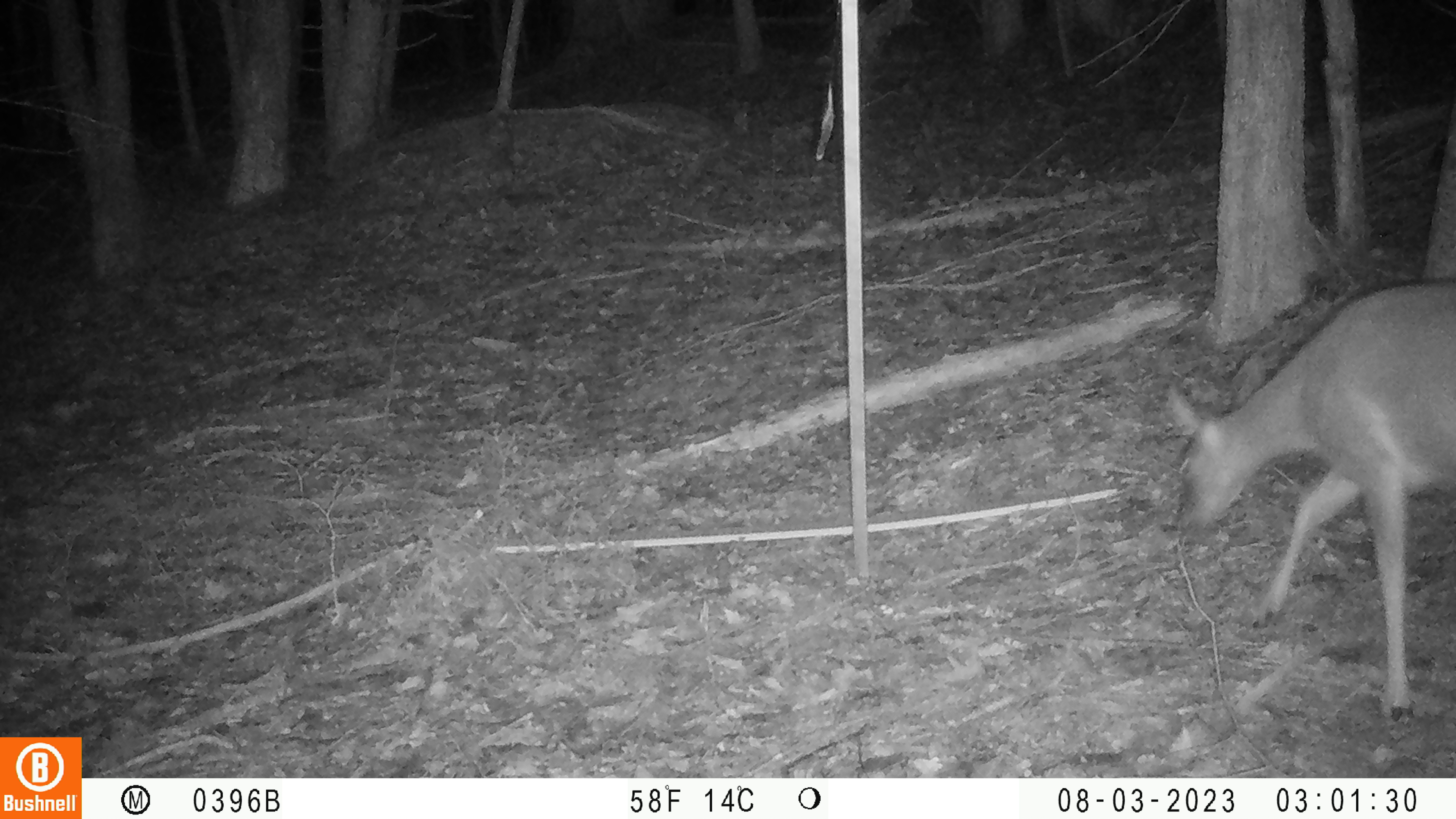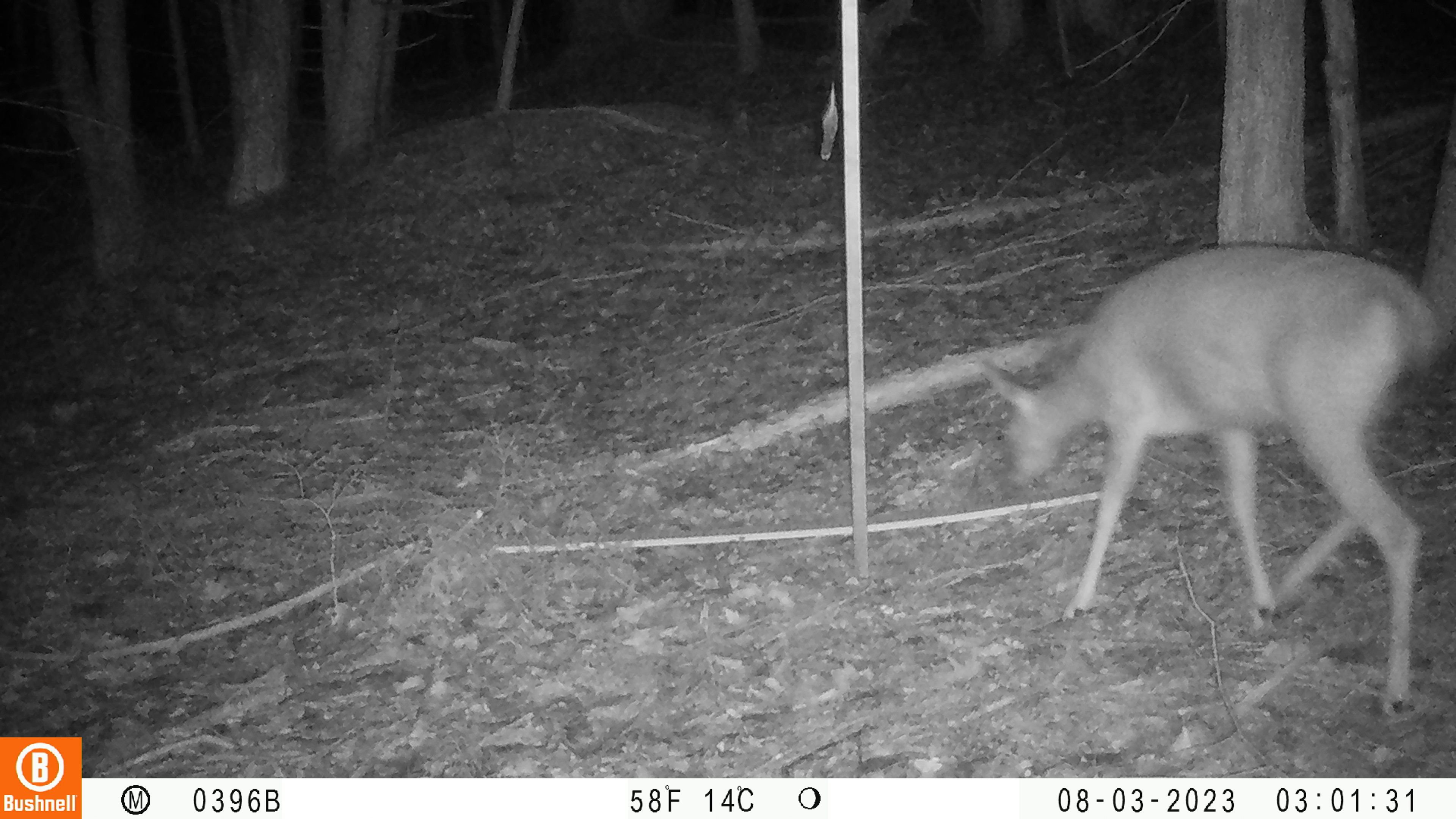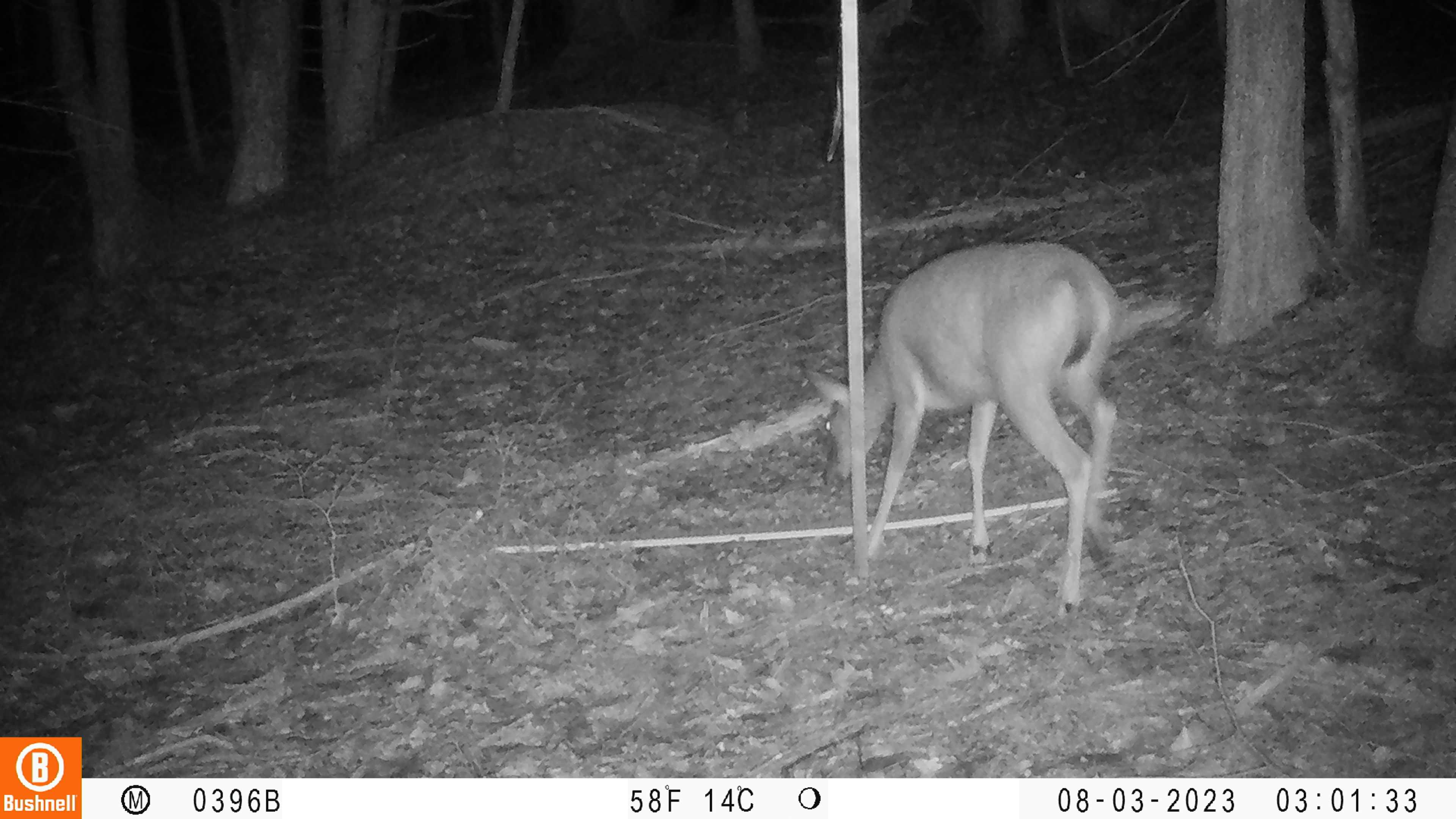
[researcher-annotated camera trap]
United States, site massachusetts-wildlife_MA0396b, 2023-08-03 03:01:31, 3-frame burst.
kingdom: Animalia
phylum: Chordata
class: Mammalia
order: Artiodactyla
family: Cervidae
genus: Odocoileus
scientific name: Odocoileus virginianus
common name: white-tailed deer